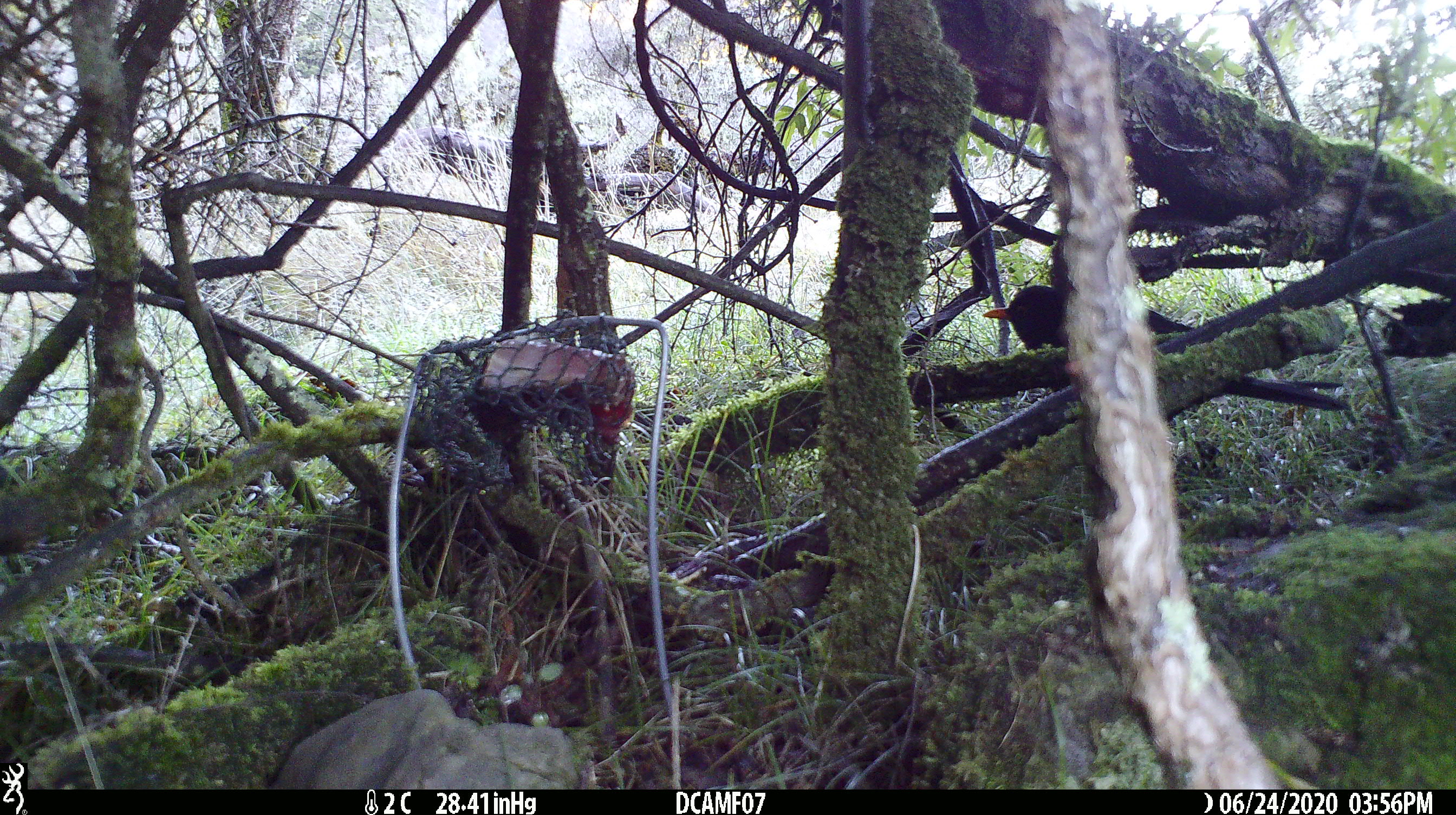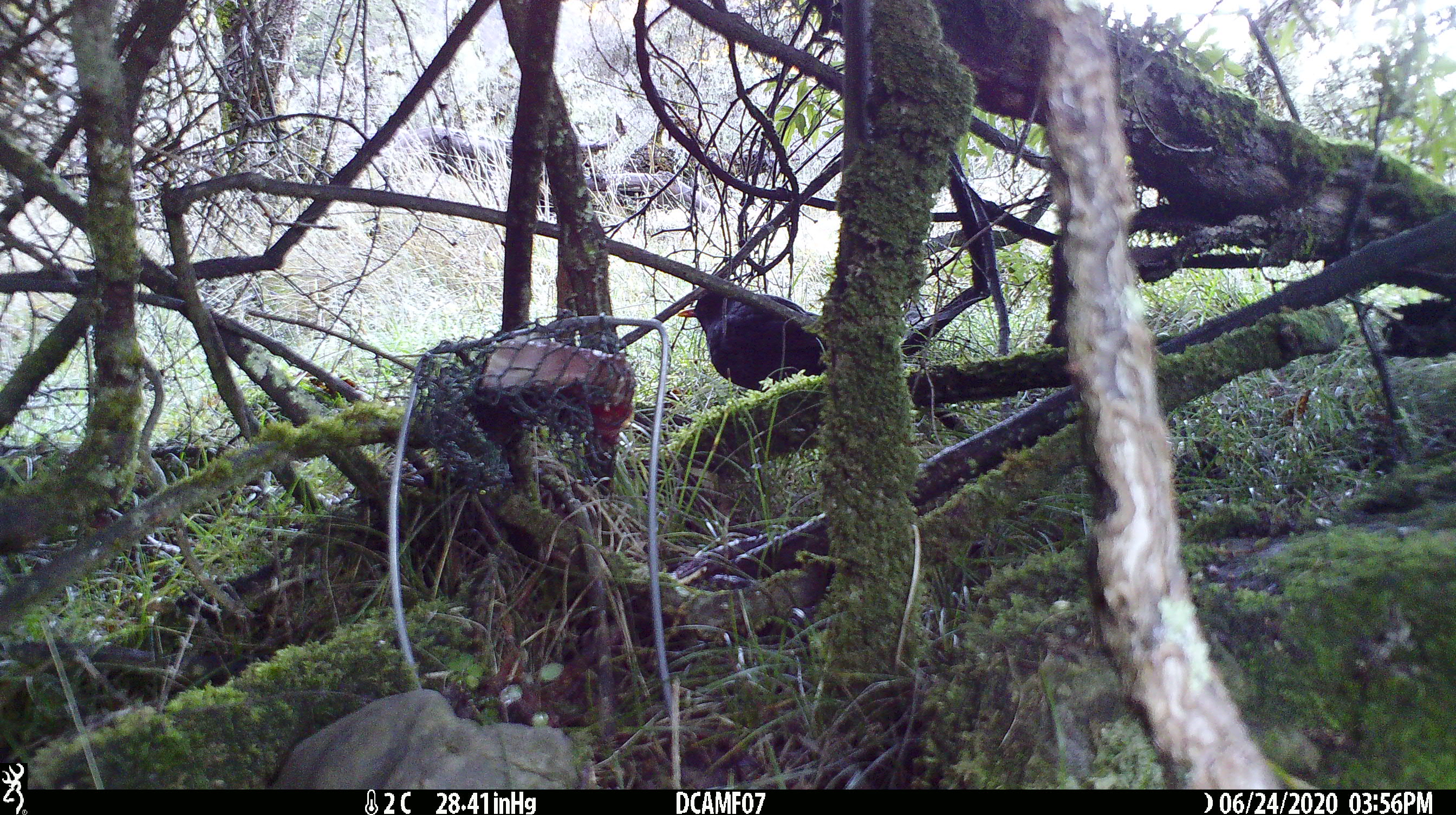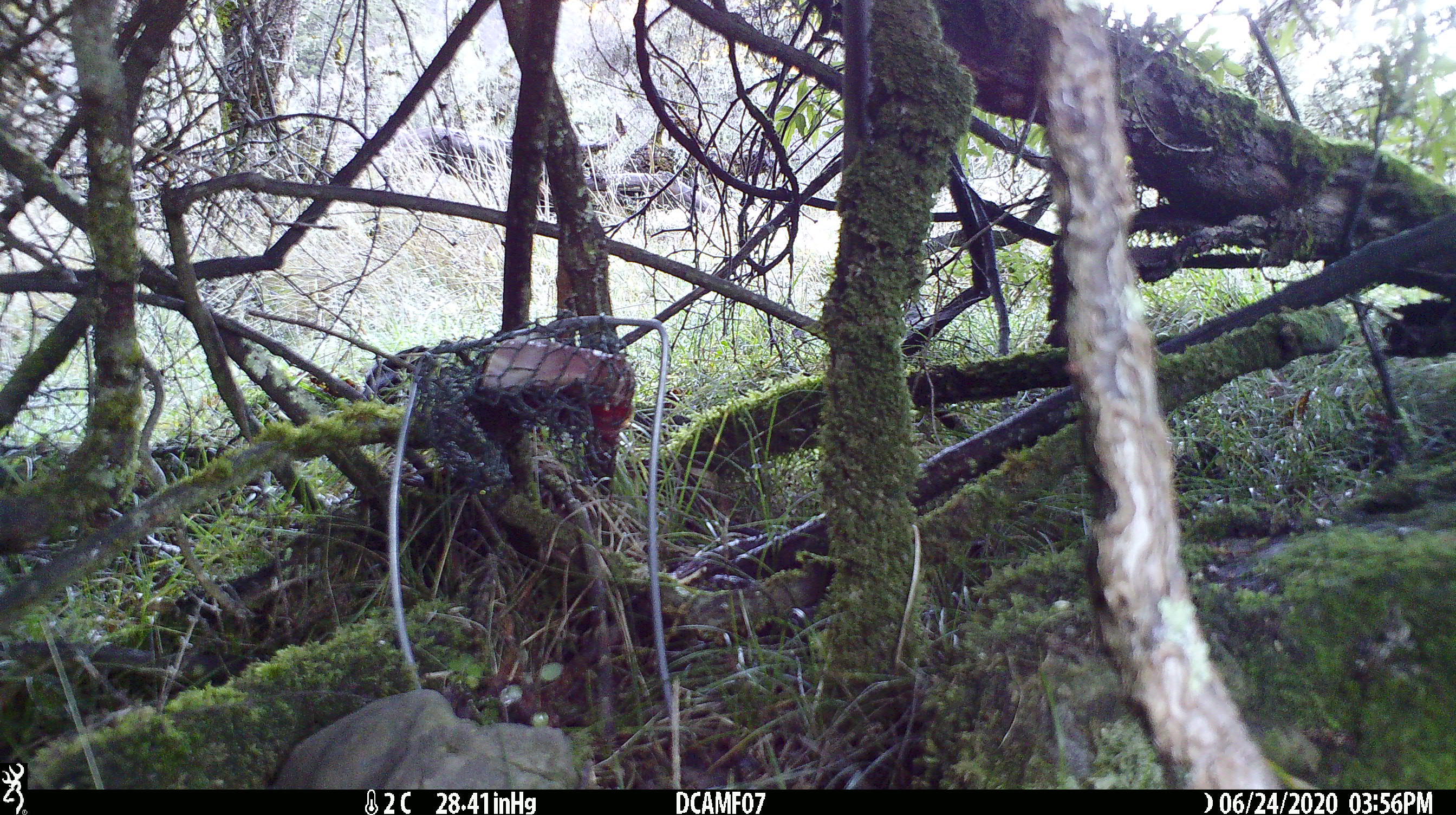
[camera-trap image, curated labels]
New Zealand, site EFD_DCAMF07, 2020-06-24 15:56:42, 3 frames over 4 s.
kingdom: Animalia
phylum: Chordata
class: Aves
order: Passeriformes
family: Turdidae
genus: Turdus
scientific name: Turdus merula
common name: eurasian blackbird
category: blackbird